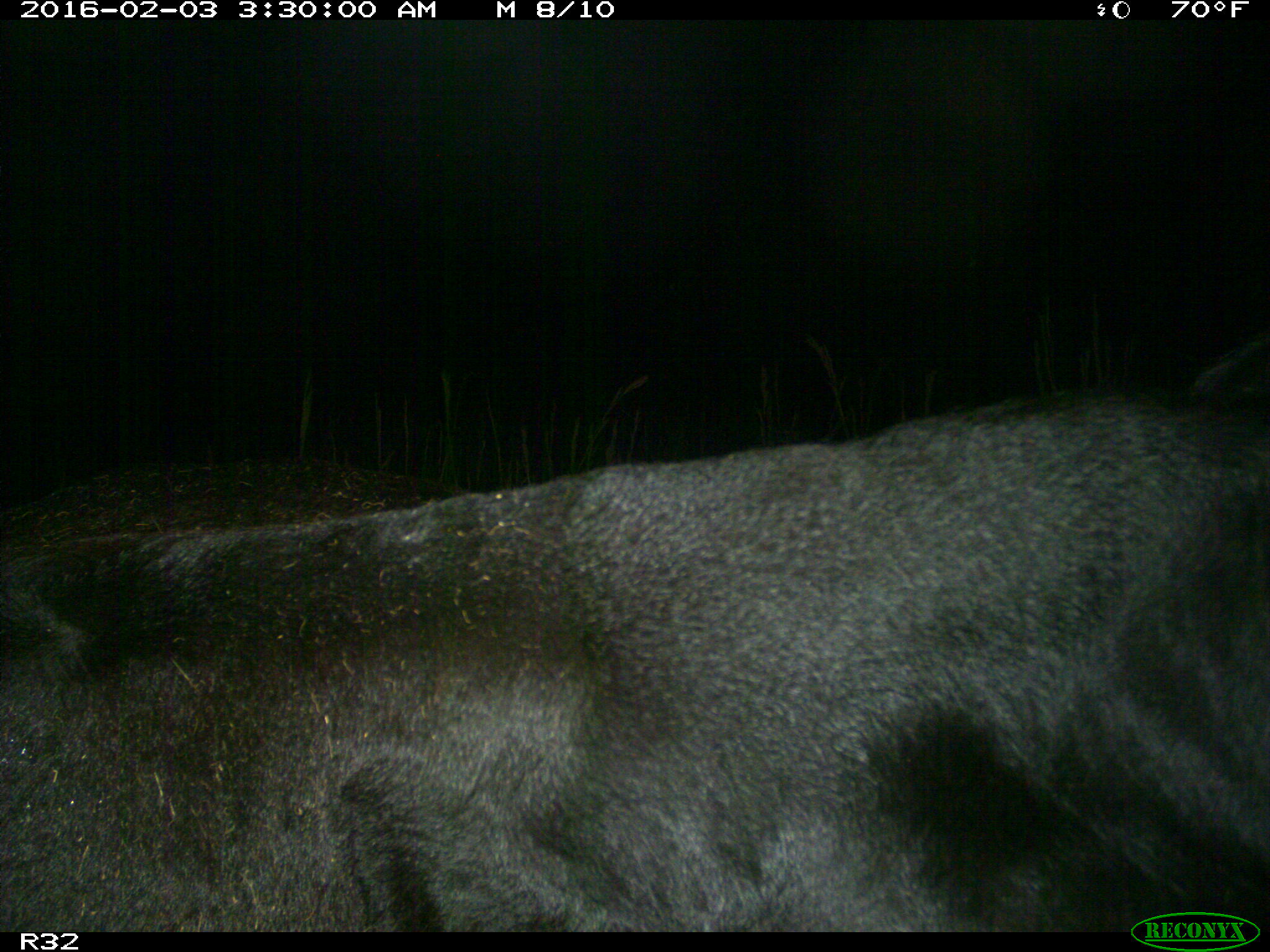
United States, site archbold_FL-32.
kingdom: Animalia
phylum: Chordata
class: Mammalia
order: Artiodactyla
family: Bovidae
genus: Bos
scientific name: Bos taurus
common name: domestic cow